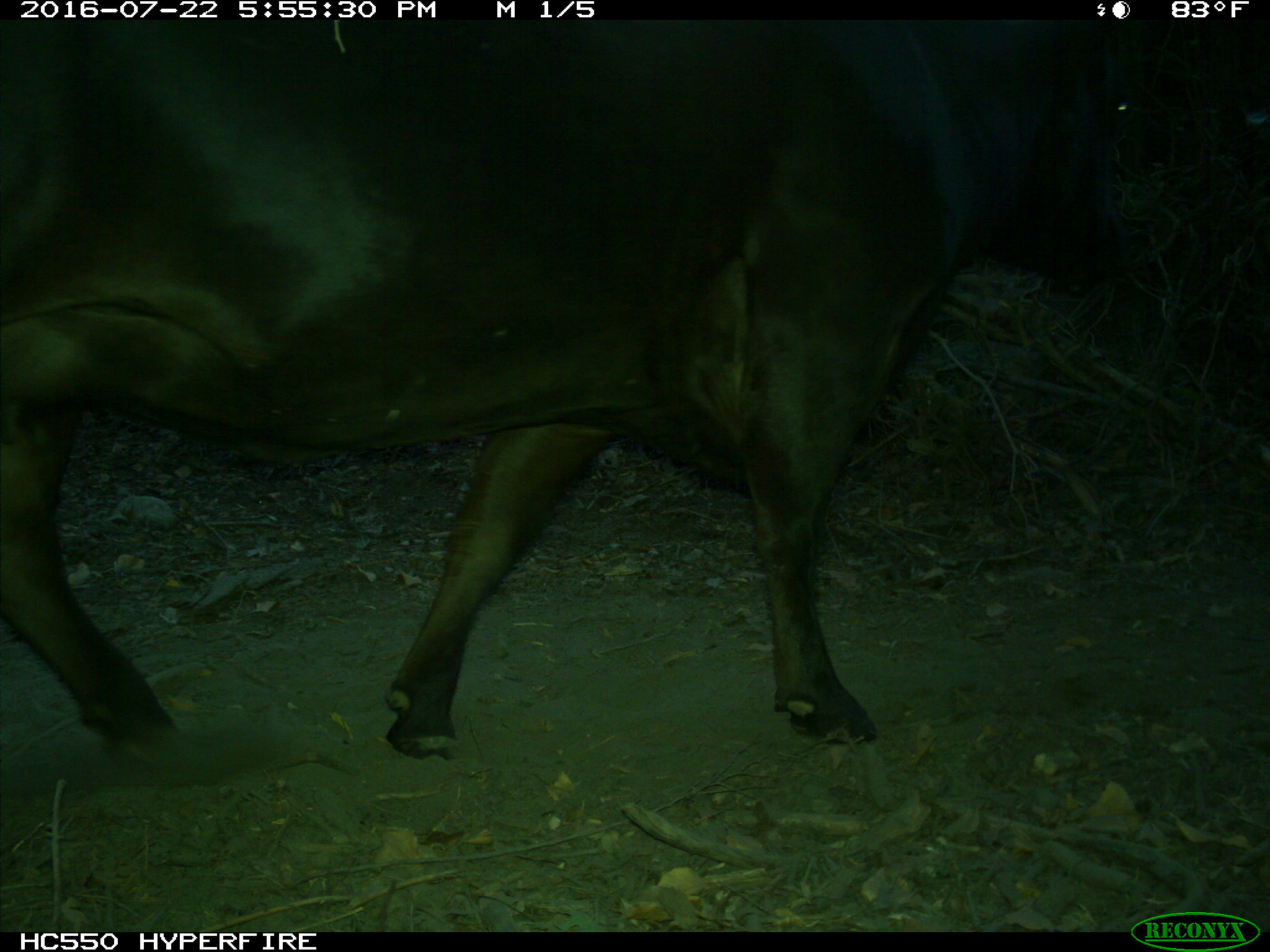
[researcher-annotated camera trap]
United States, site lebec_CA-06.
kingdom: Animalia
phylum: Chordata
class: Mammalia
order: Artiodactyla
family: Bovidae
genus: Bos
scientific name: Bos taurus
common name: domestic cow